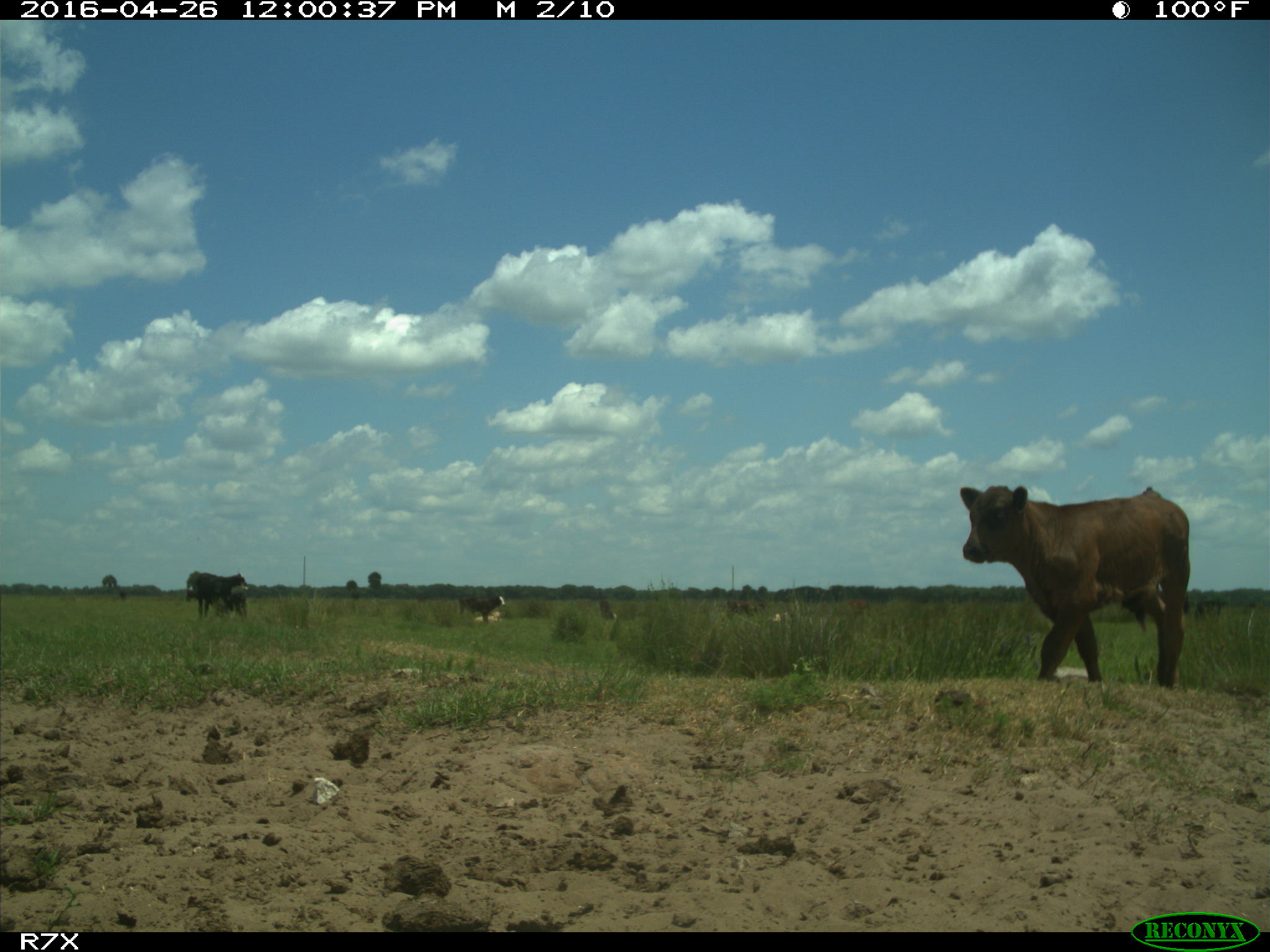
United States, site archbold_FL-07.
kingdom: Animalia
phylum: Chordata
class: Mammalia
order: Artiodactyla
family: Bovidae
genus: Bos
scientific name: Bos taurus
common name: domestic cow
Bos taurus (domestic cow).